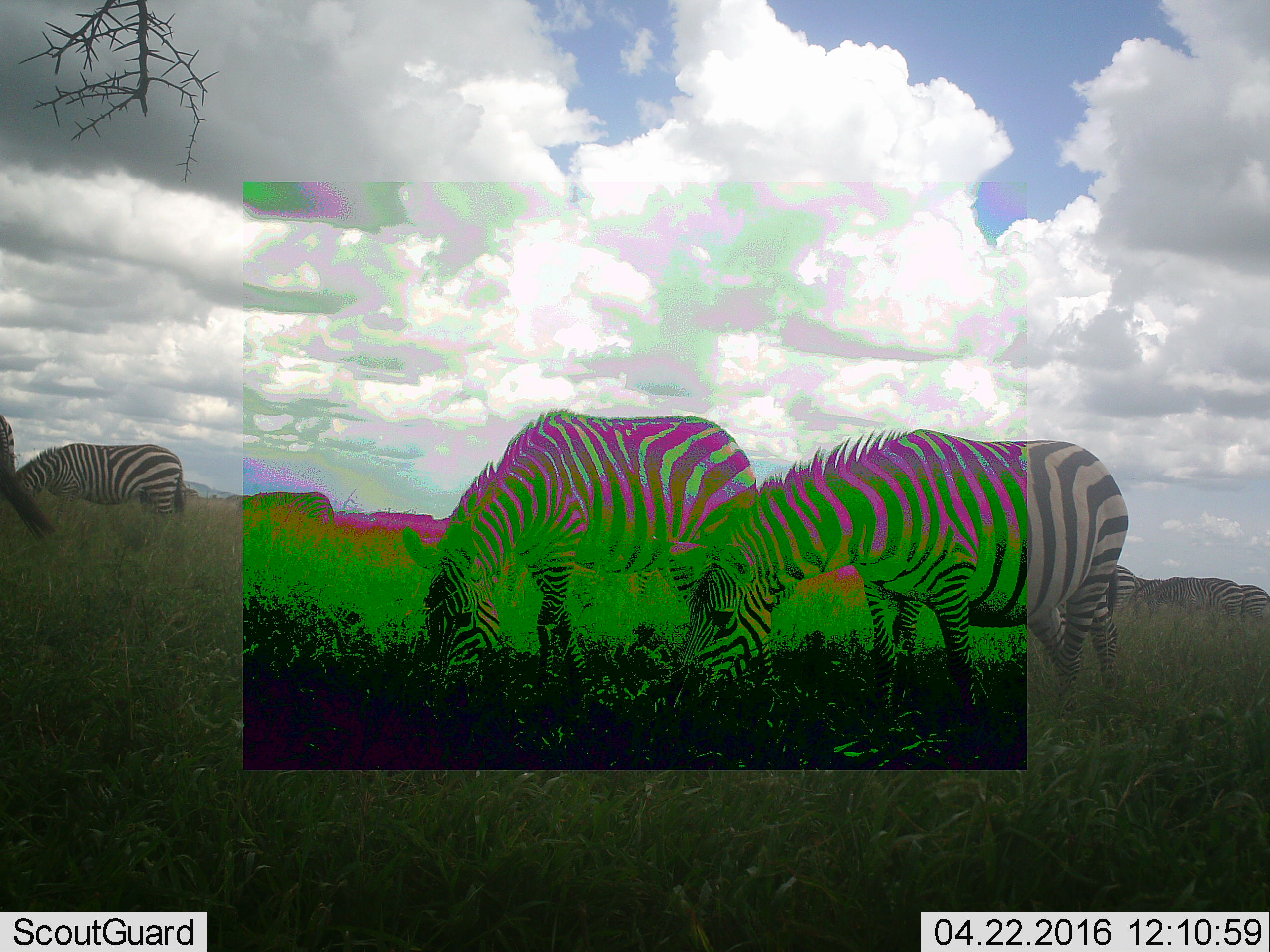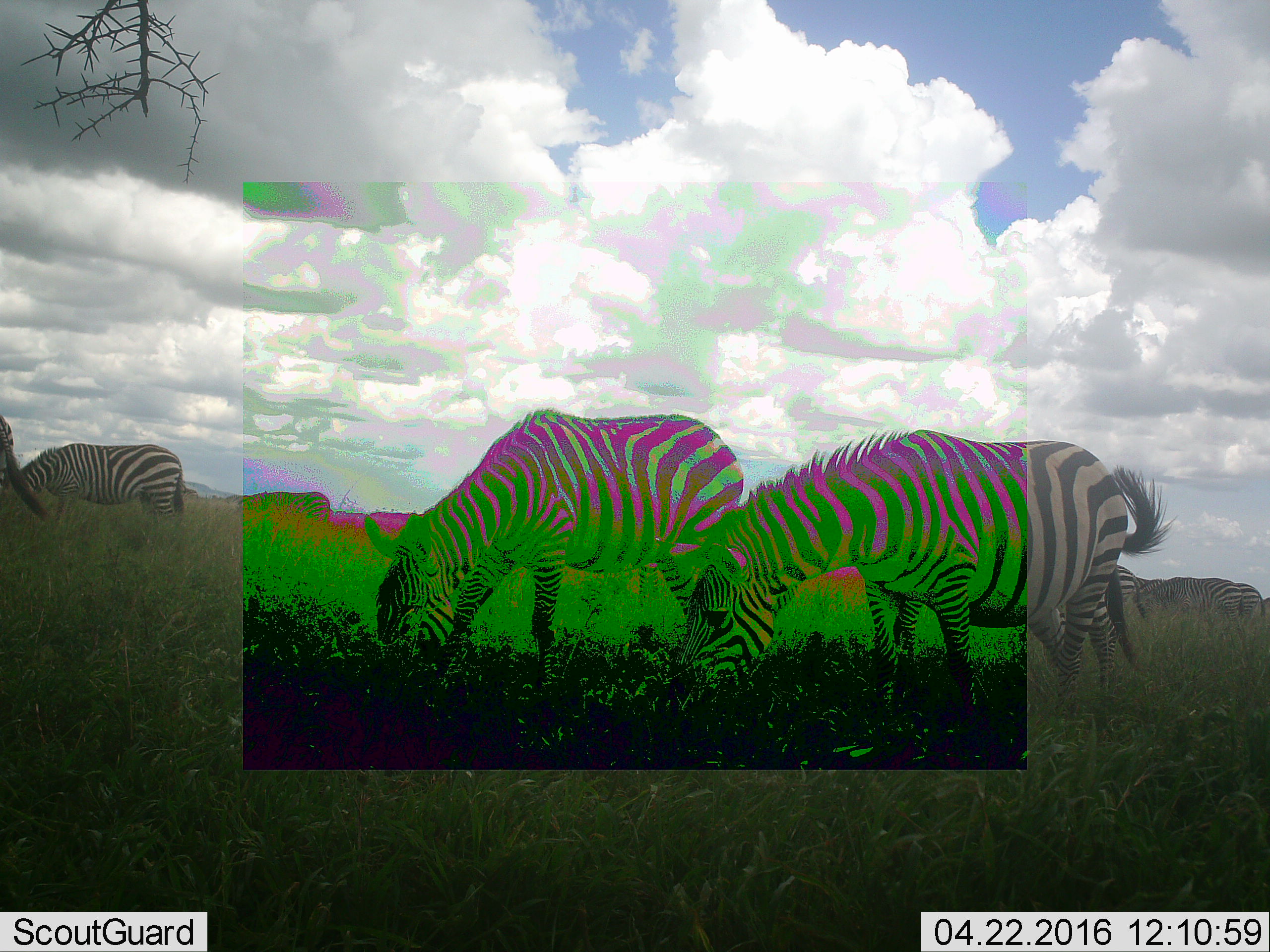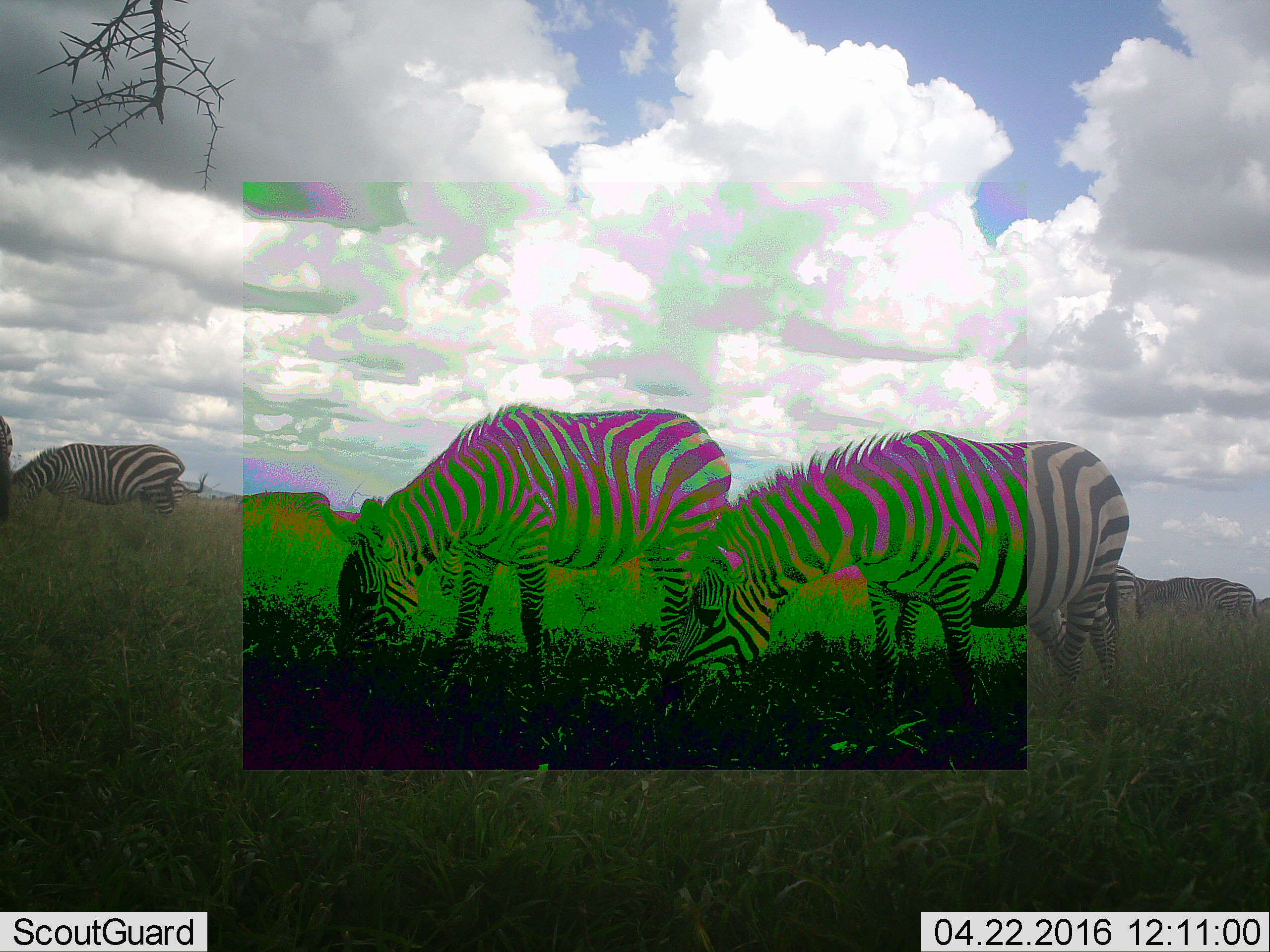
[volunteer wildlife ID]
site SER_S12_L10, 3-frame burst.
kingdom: Animalia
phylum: Chordata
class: Mammalia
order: Perissodactyla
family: Equidae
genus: Equus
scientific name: Equus quagga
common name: plains zebra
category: zebraplains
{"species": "zebraplains (plains zebra) (Equus quagga)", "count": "11-50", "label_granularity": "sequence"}